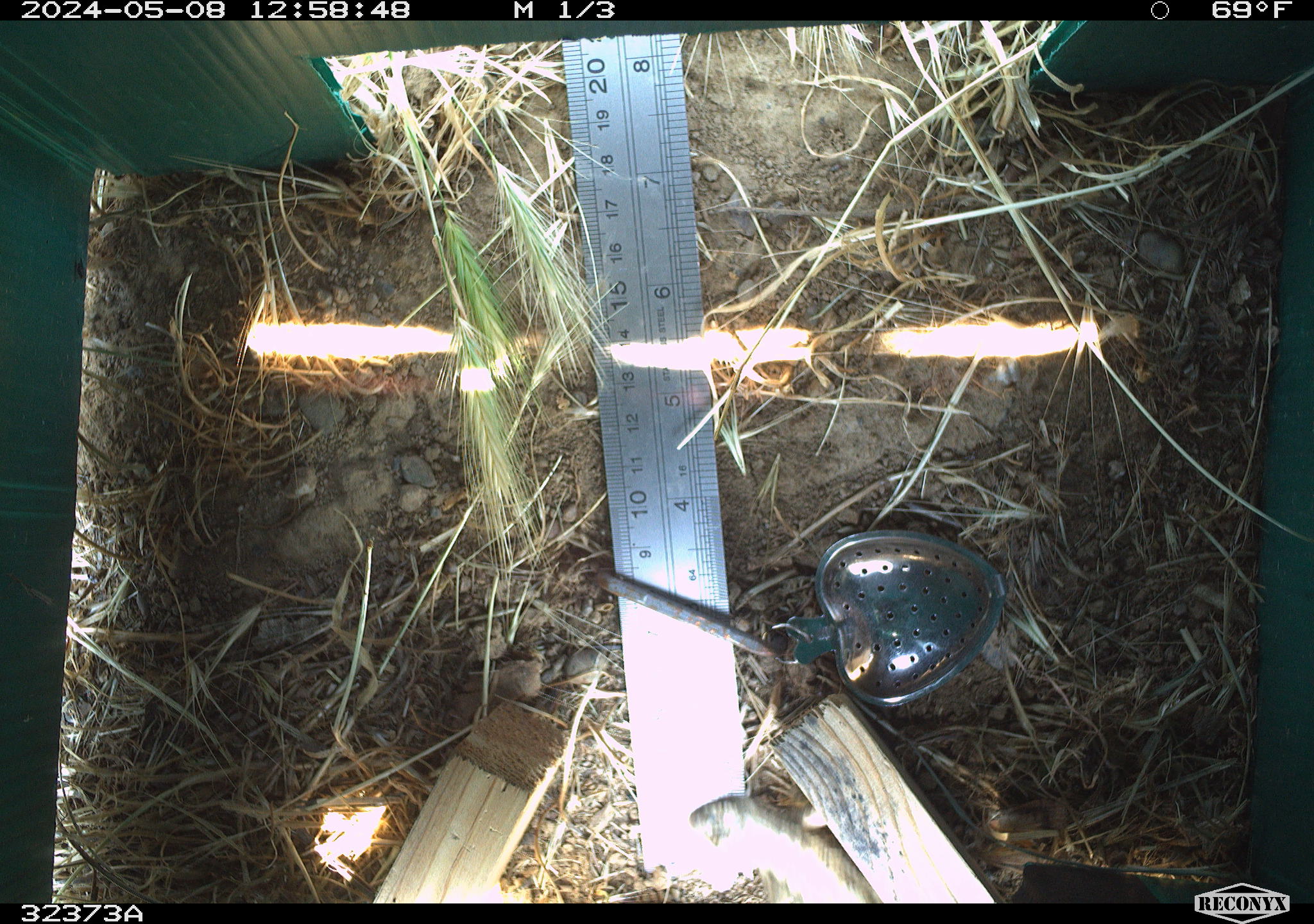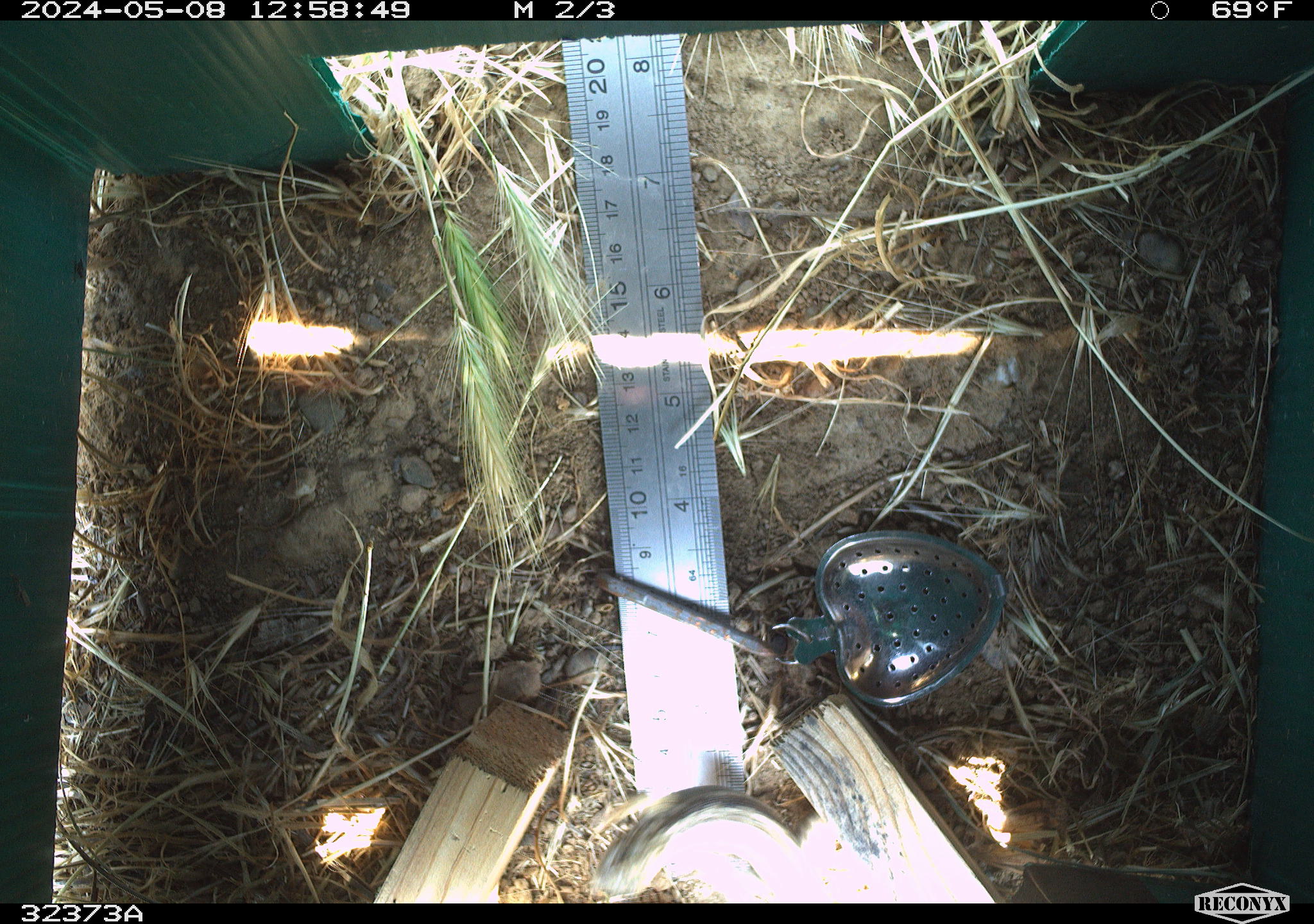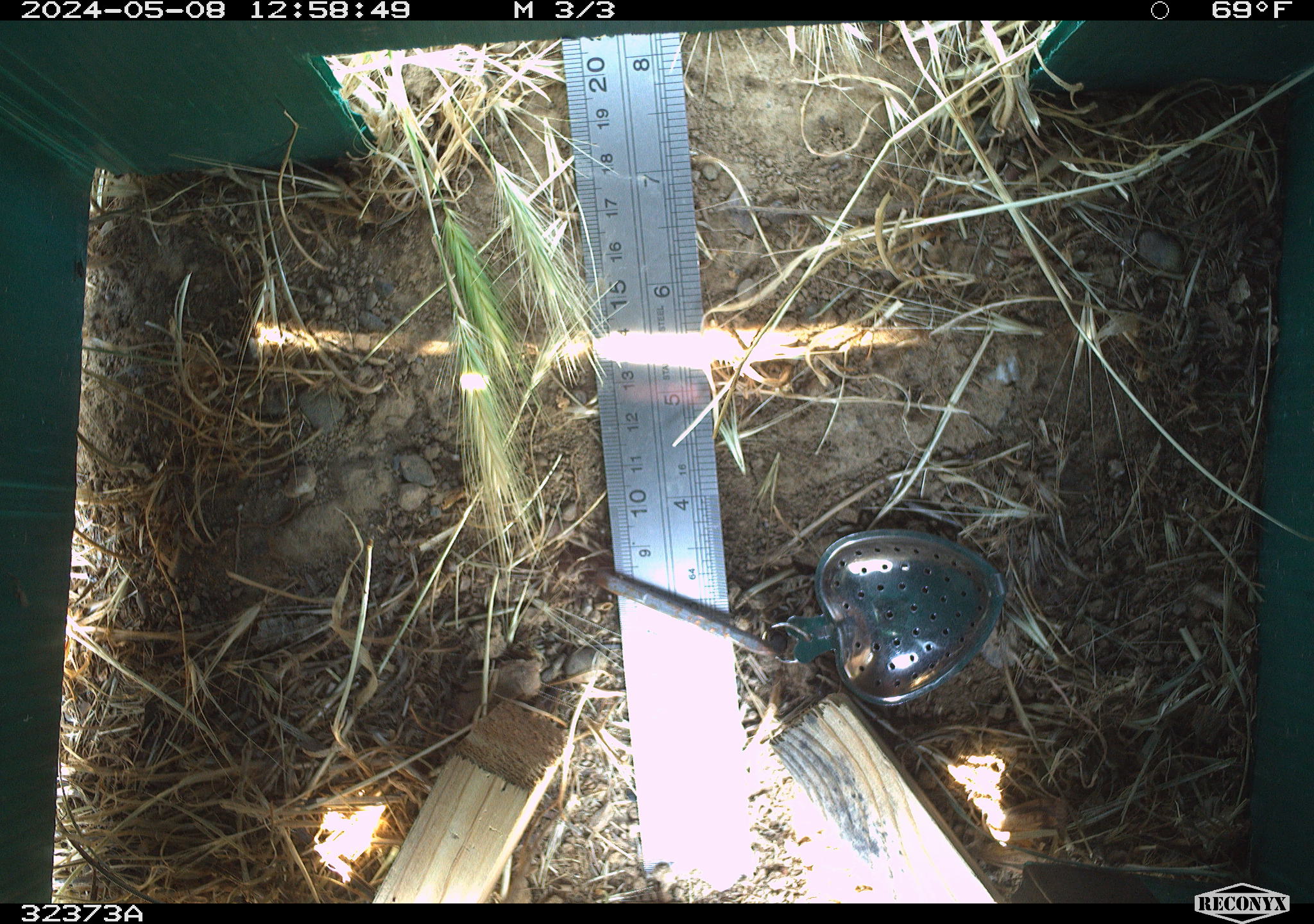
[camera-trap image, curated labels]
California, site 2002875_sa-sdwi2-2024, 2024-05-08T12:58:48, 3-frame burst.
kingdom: Animalia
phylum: Chordata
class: Reptilia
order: Squamata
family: Phrynosomatidae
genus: Sceloporus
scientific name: Sceloporus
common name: spiny lizards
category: sceloporus species